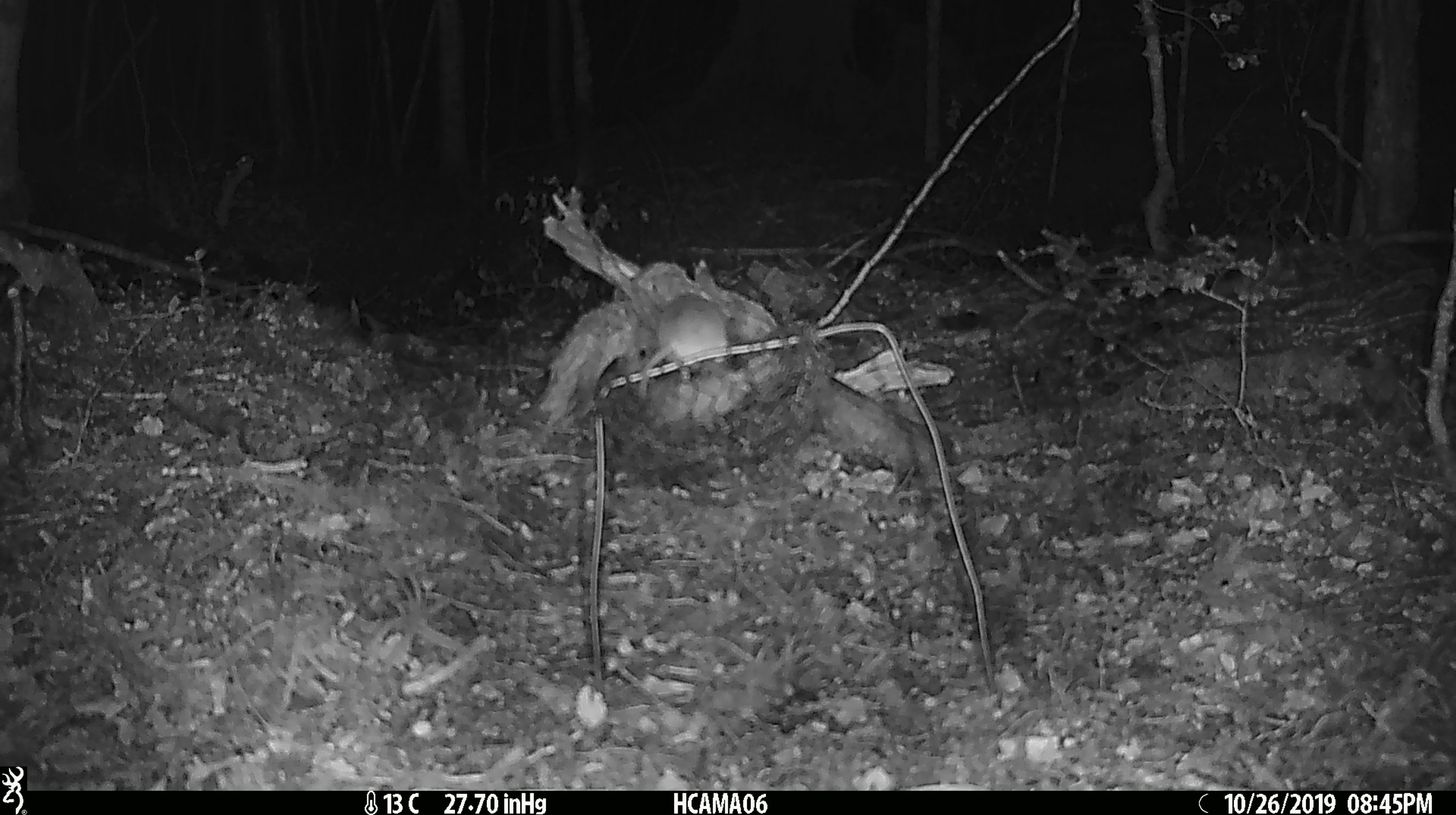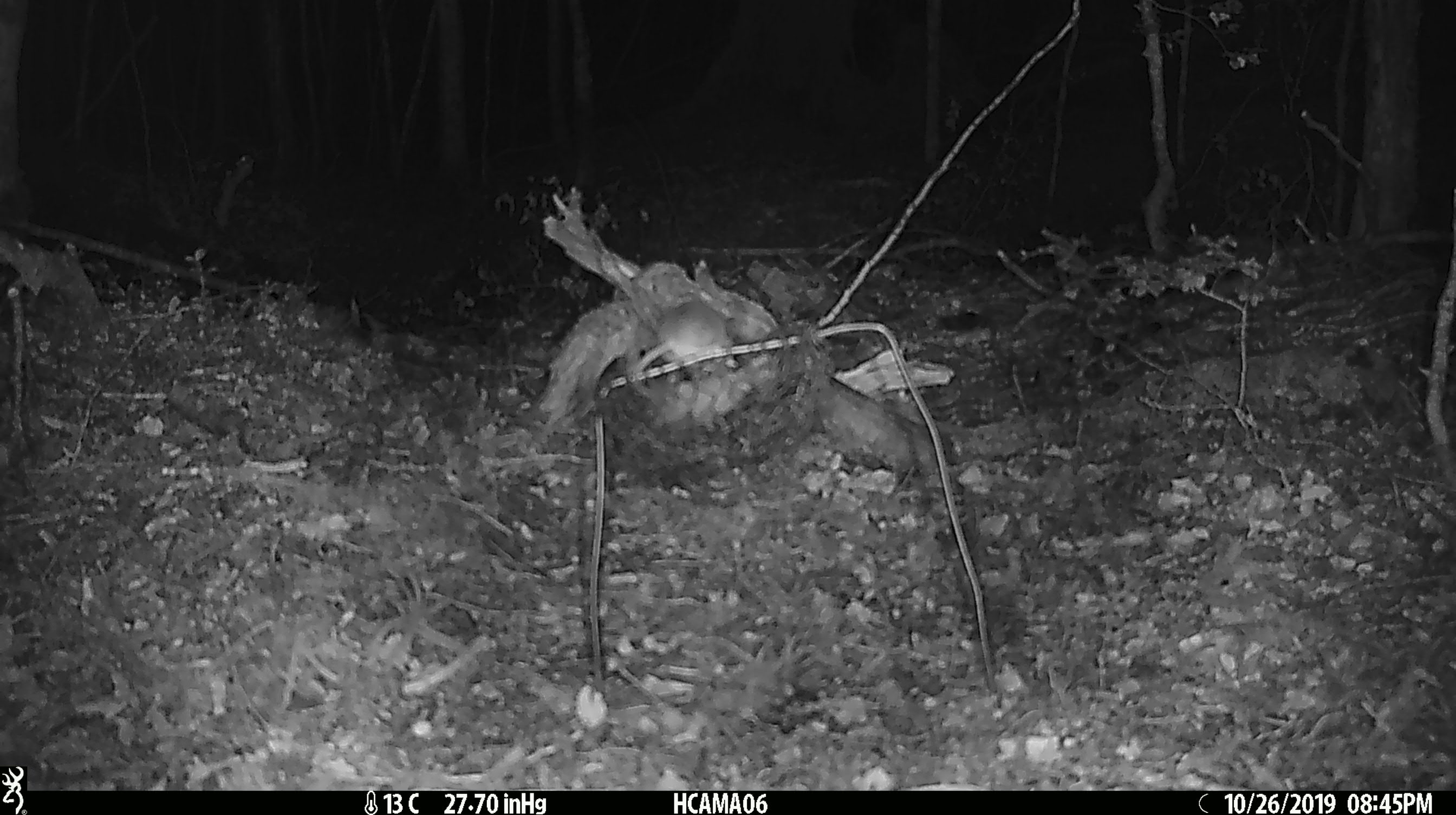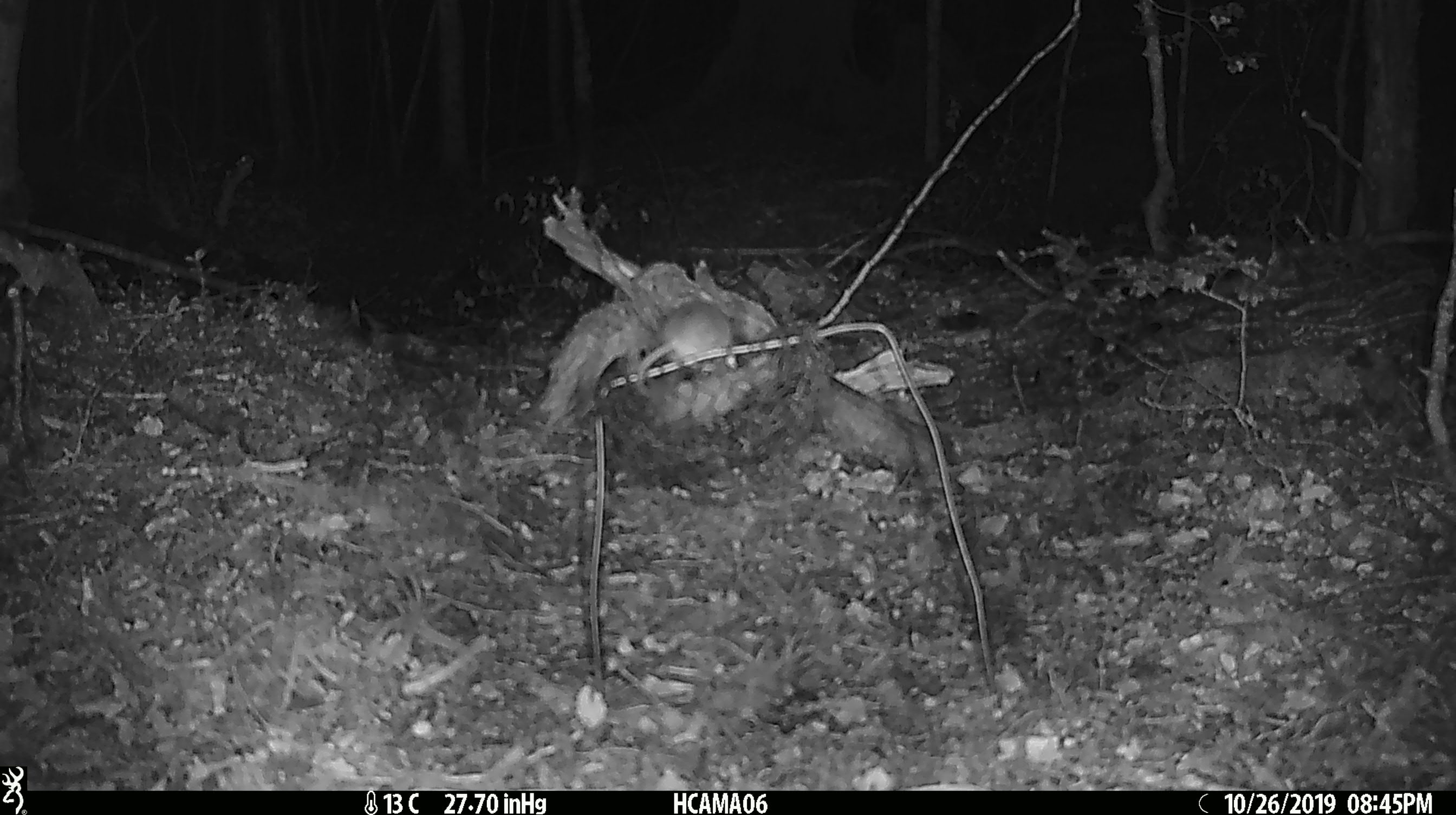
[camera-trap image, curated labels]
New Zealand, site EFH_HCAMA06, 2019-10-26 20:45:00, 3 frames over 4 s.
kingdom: Animalia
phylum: Chordata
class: Mammalia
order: Rodentia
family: Muridae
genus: Mus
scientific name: Mus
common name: mouse